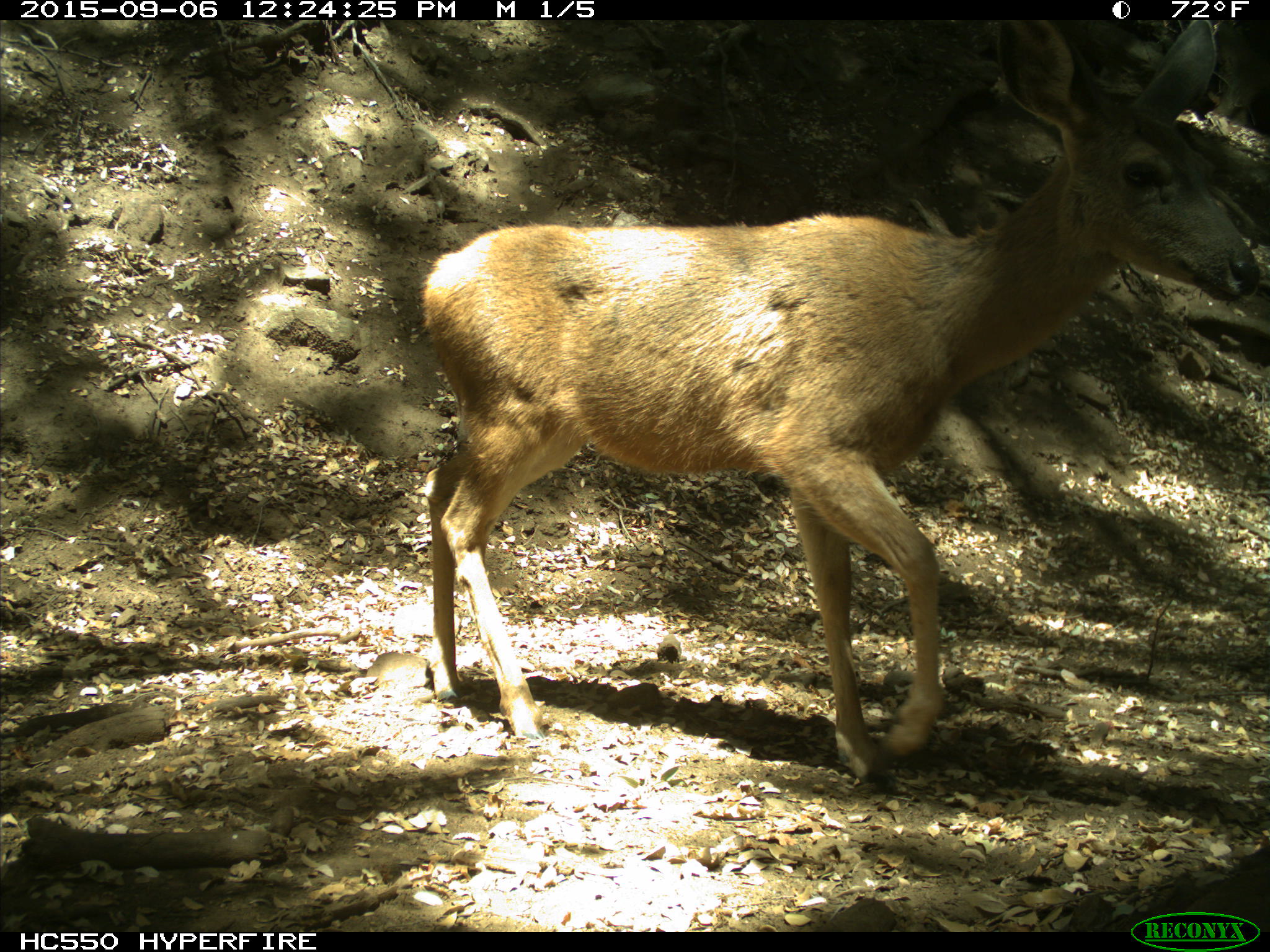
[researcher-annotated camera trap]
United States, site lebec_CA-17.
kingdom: Animalia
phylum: Chordata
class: Mammalia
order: Artiodactyla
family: Cervidae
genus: Odocoileus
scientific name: Odocoileus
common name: deer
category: unidentified deer